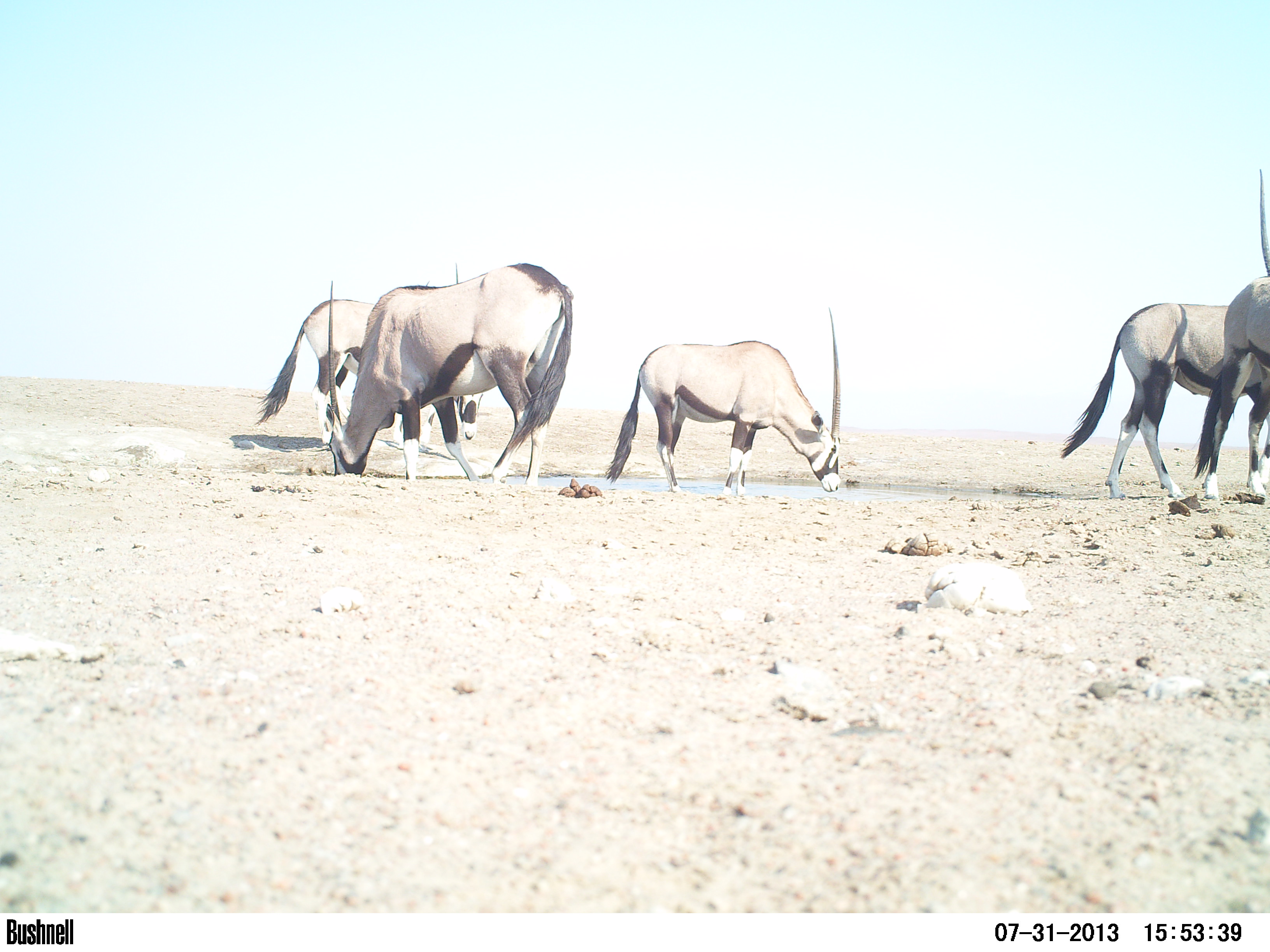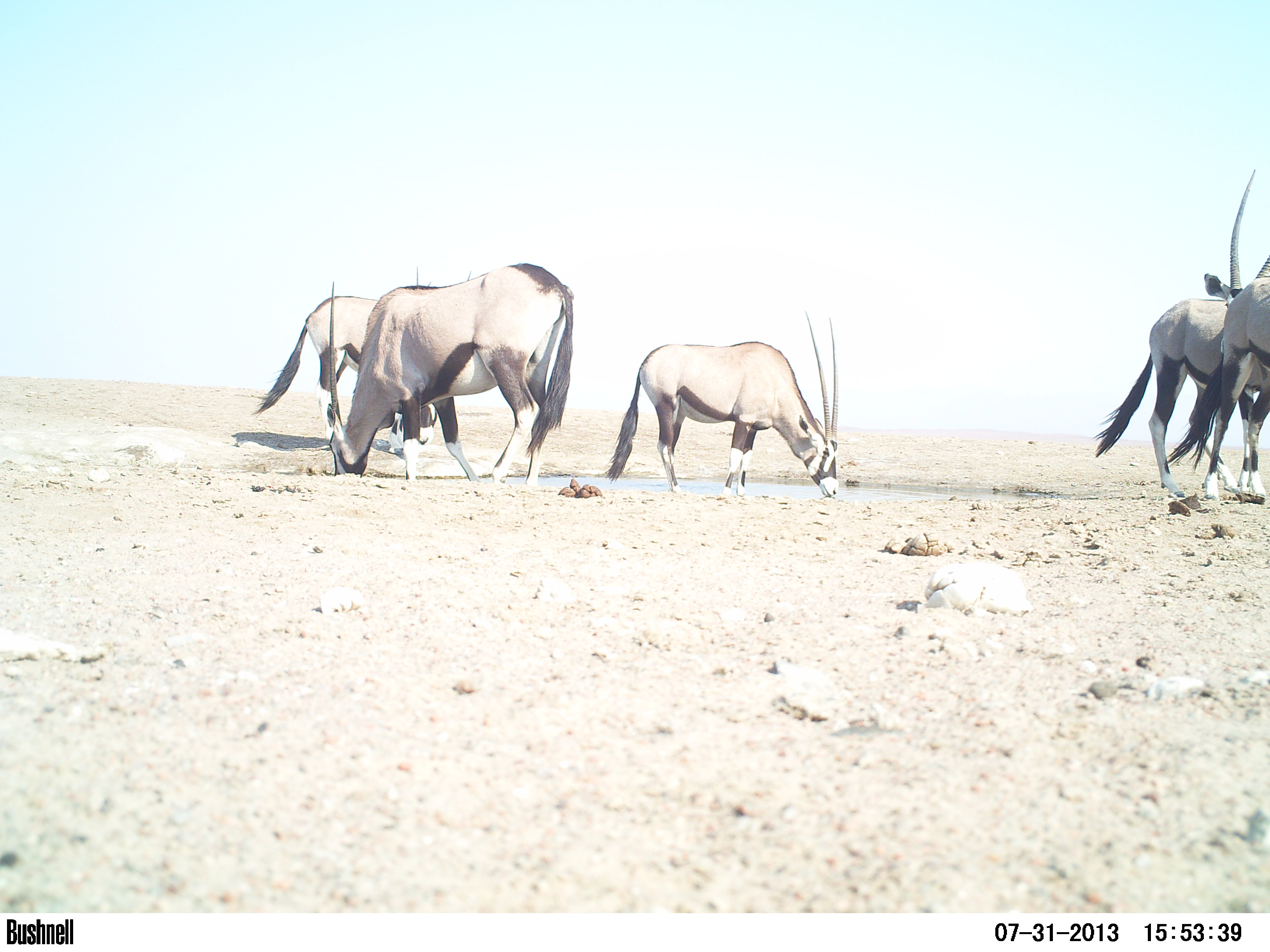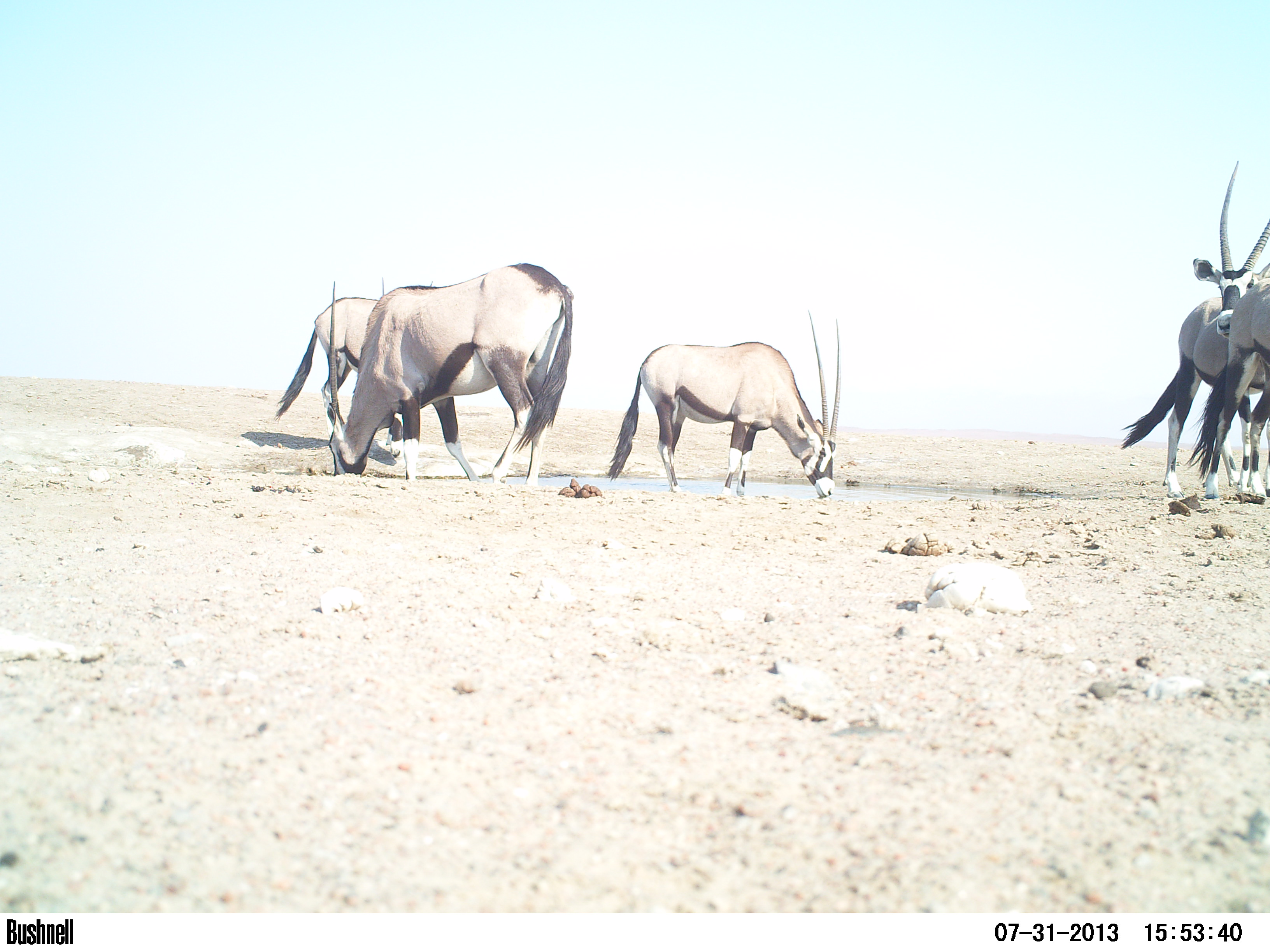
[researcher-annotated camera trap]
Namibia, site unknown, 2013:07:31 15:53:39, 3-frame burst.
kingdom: Animalia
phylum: Chordata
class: Mammalia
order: Artiodactyla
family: Bovidae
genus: Oryx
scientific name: Oryx gazella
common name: gemsbok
Oryx gazella (gemsbok).